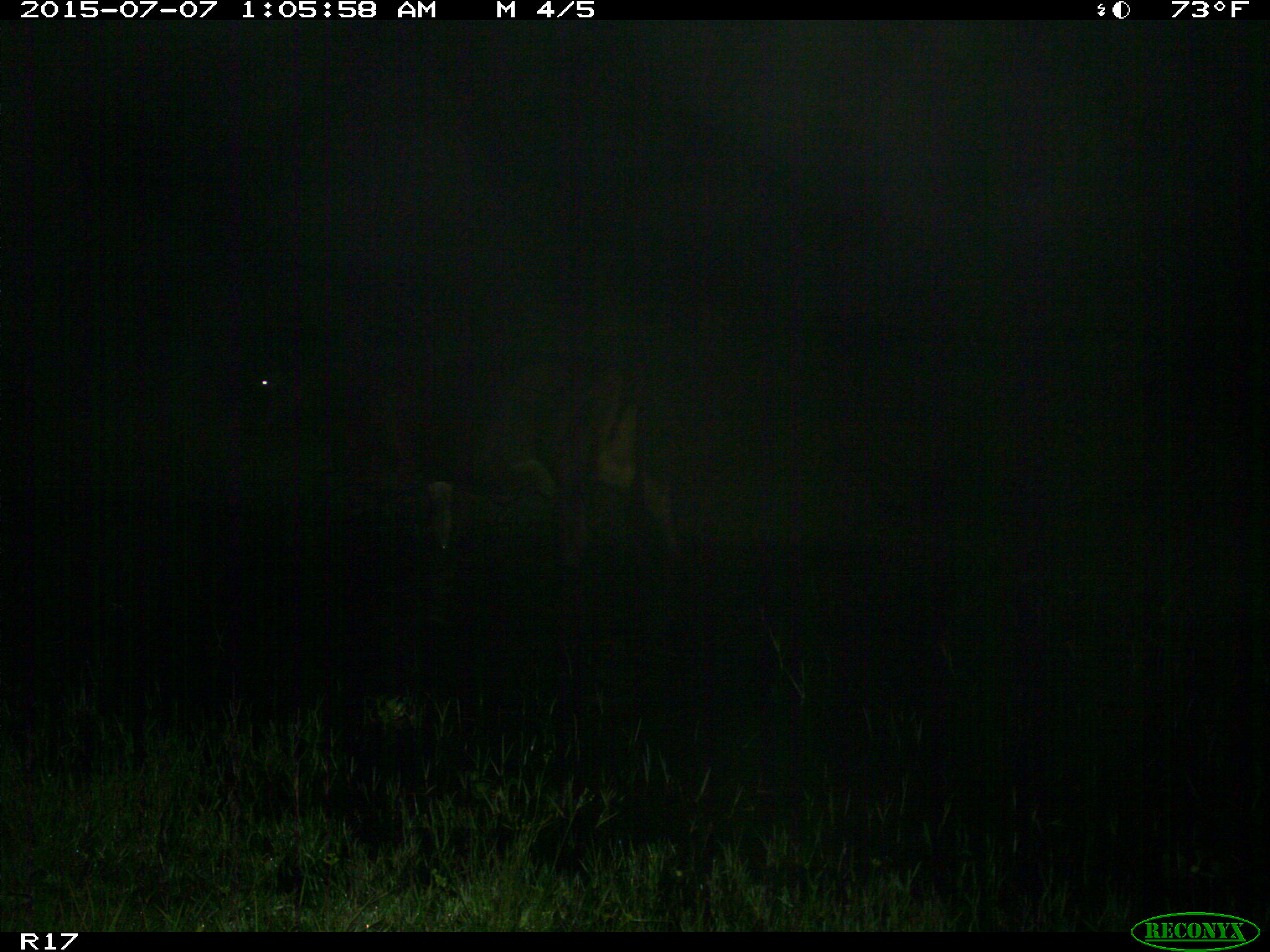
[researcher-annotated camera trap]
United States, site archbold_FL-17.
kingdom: Animalia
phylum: Chordata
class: Mammalia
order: Artiodactyla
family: Bovidae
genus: Bos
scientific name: Bos taurus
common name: domestic cow